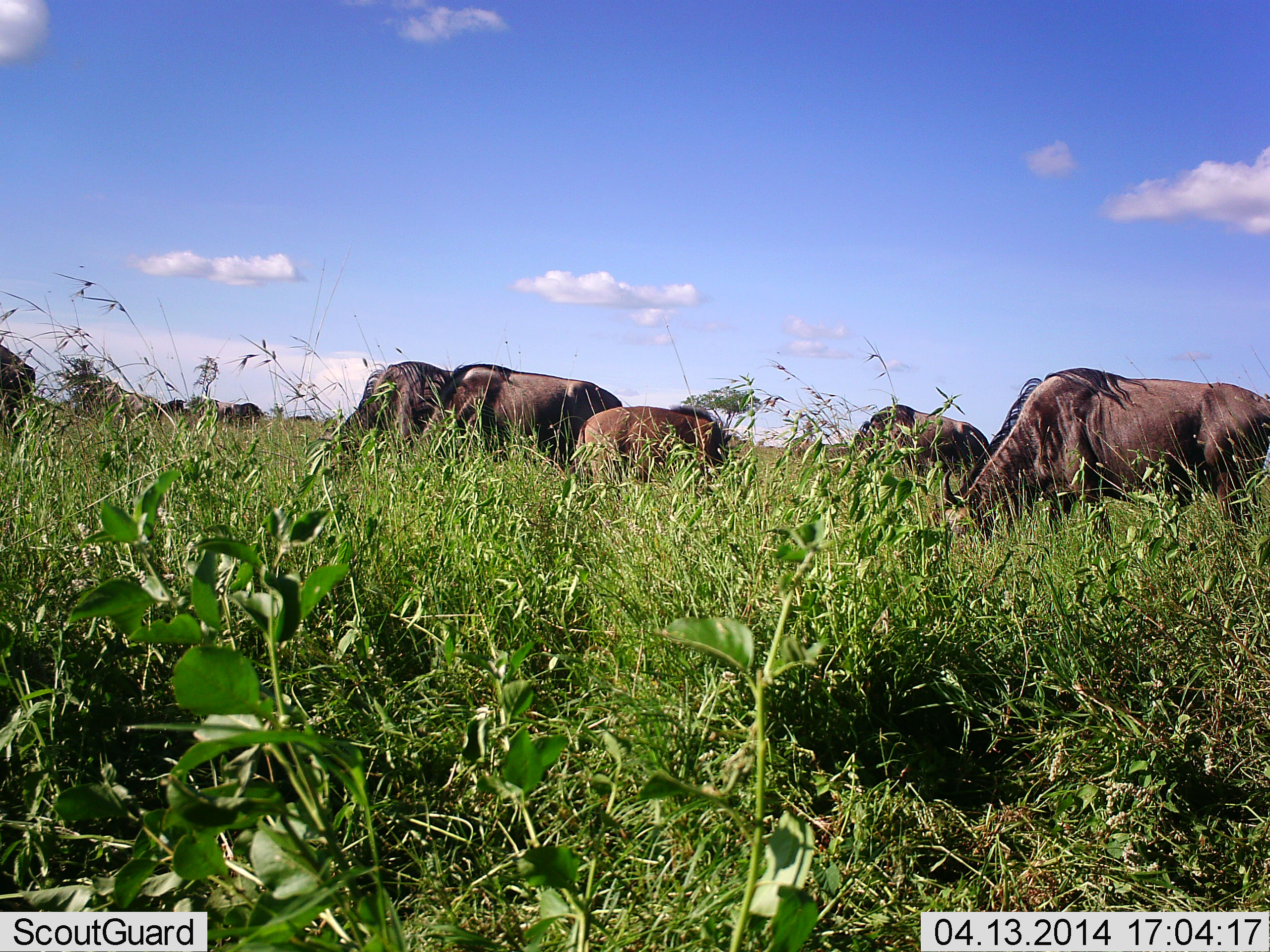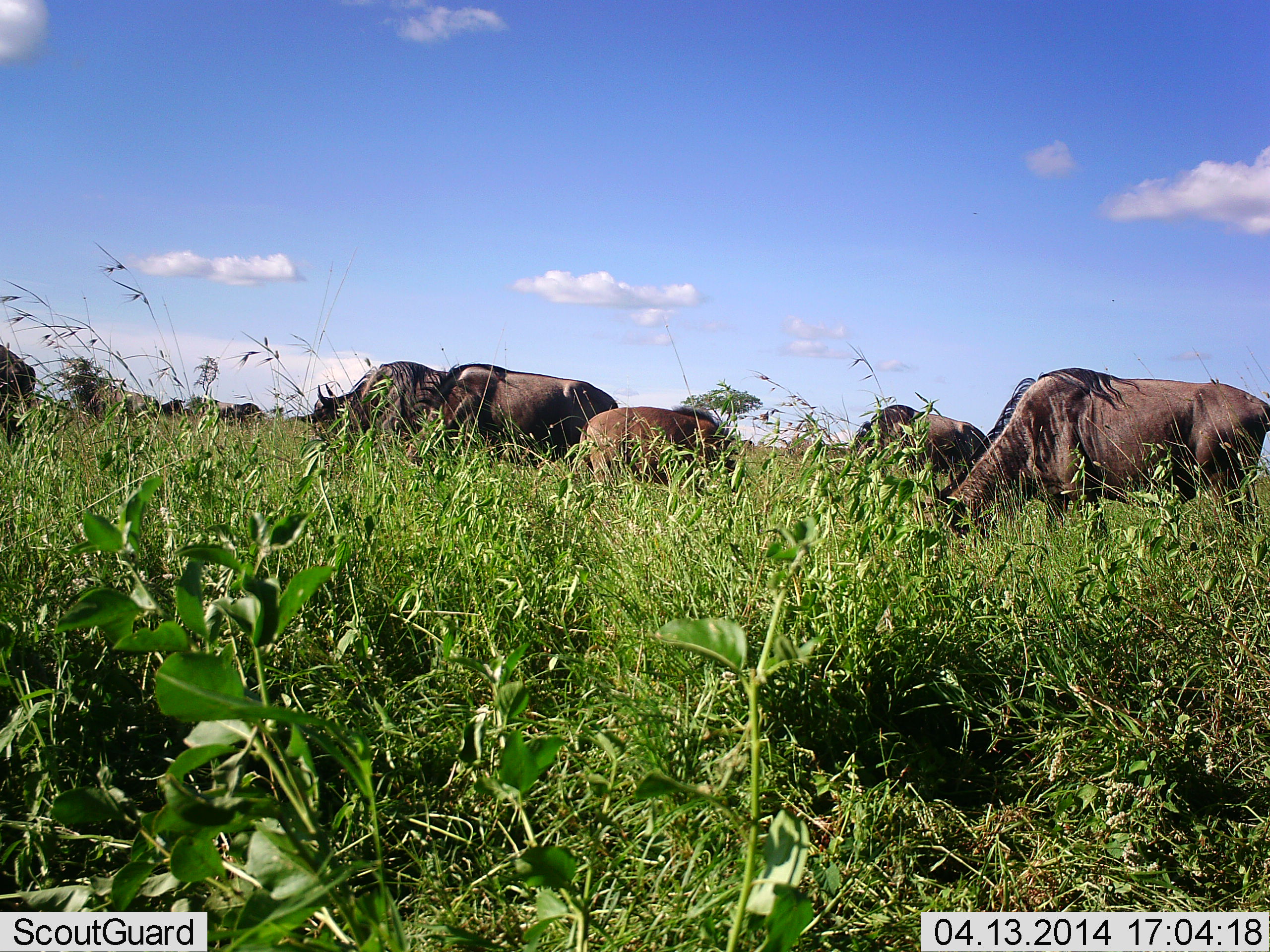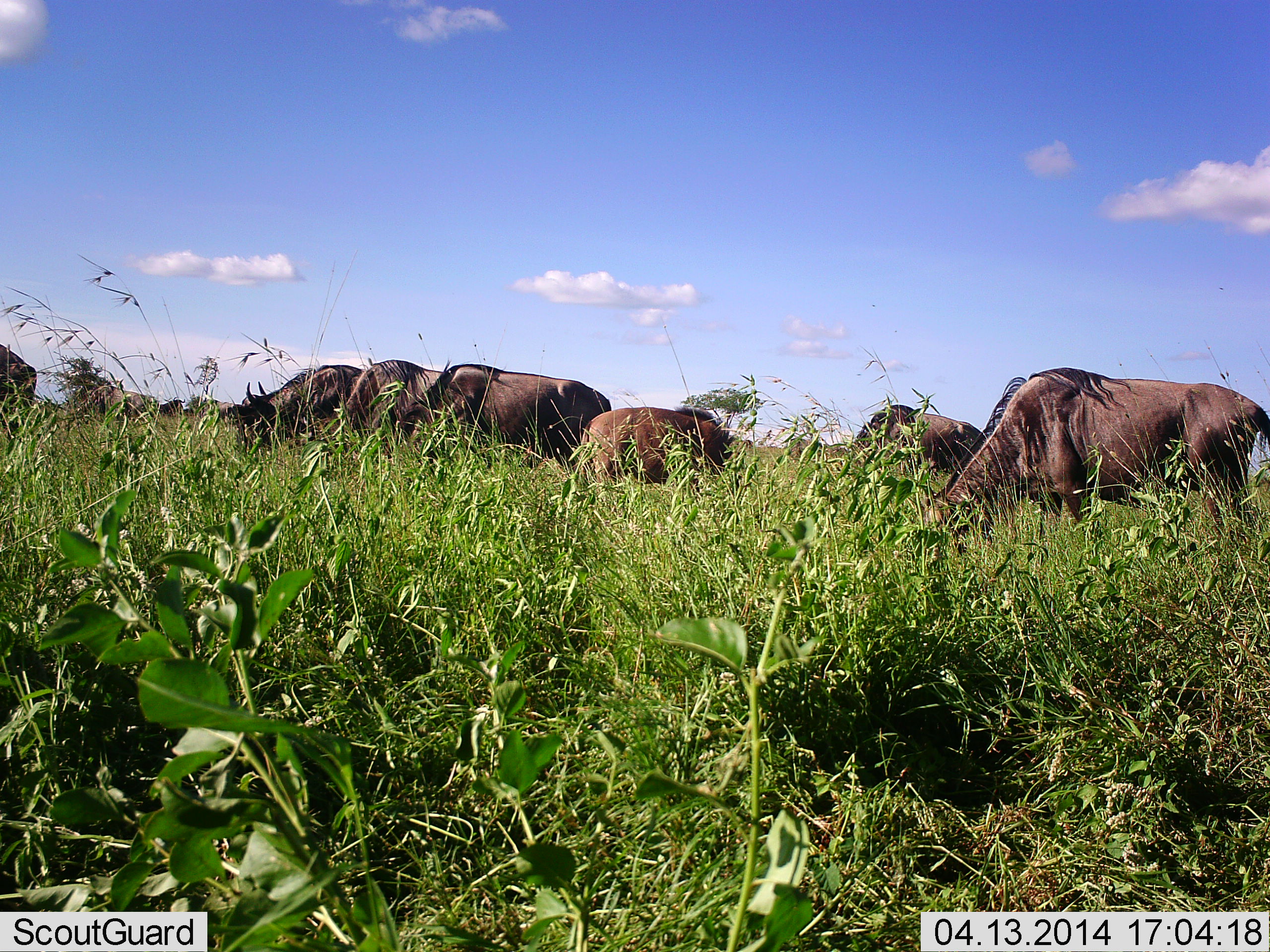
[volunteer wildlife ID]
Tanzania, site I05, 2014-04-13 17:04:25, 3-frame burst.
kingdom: Animalia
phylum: Chordata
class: Mammalia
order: Artiodactyla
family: Bovidae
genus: Connochaetes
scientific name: Connochaetes taurinus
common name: blue wildebeest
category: wildebeest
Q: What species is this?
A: Wildebeest (blue wildebeest) (Connochaetes taurinus).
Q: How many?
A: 7.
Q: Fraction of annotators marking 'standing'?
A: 10%.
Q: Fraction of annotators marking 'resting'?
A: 0%.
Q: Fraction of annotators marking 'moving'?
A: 10%.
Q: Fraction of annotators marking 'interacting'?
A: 0%.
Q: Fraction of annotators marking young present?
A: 30%.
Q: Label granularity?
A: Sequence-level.